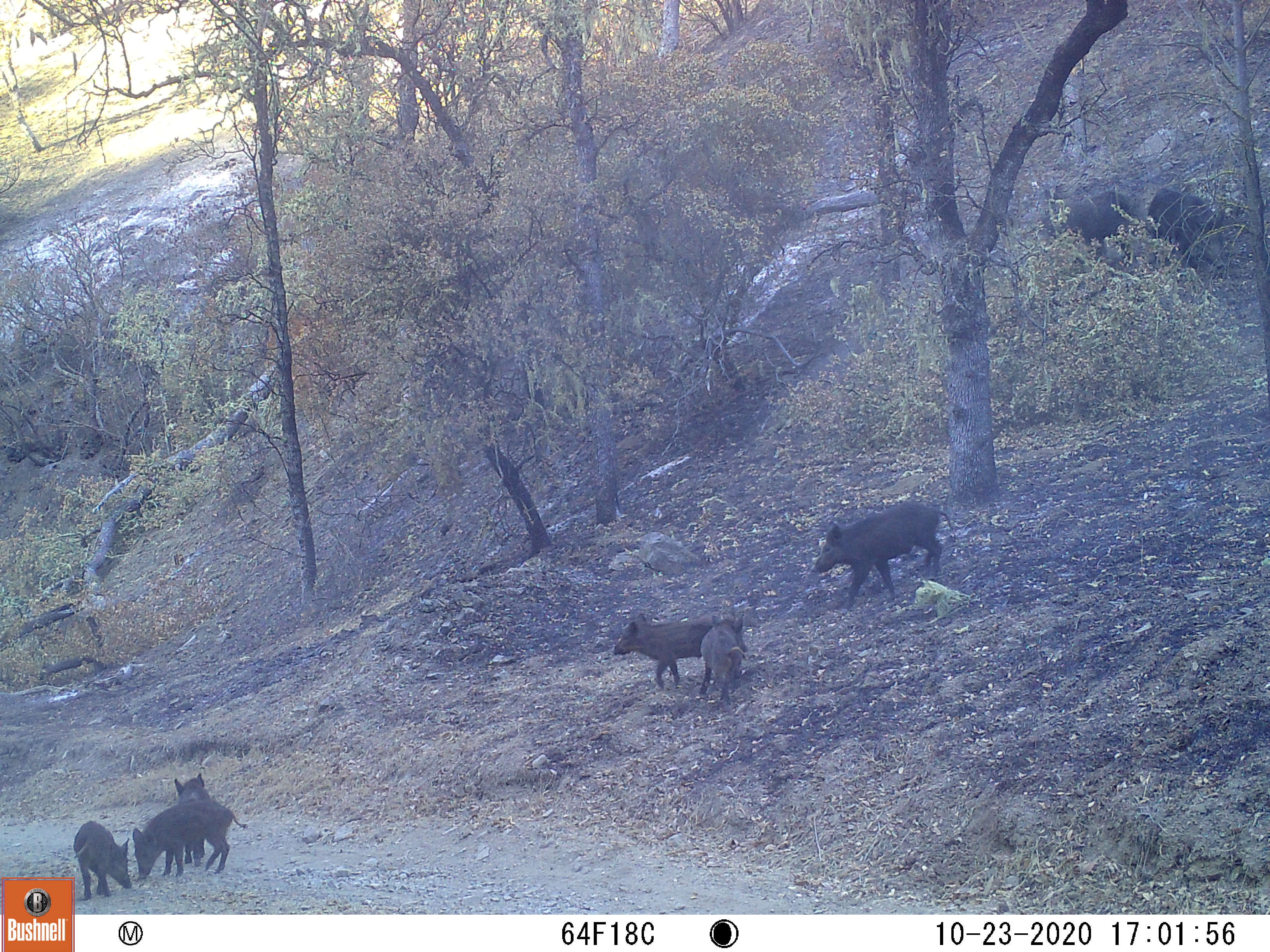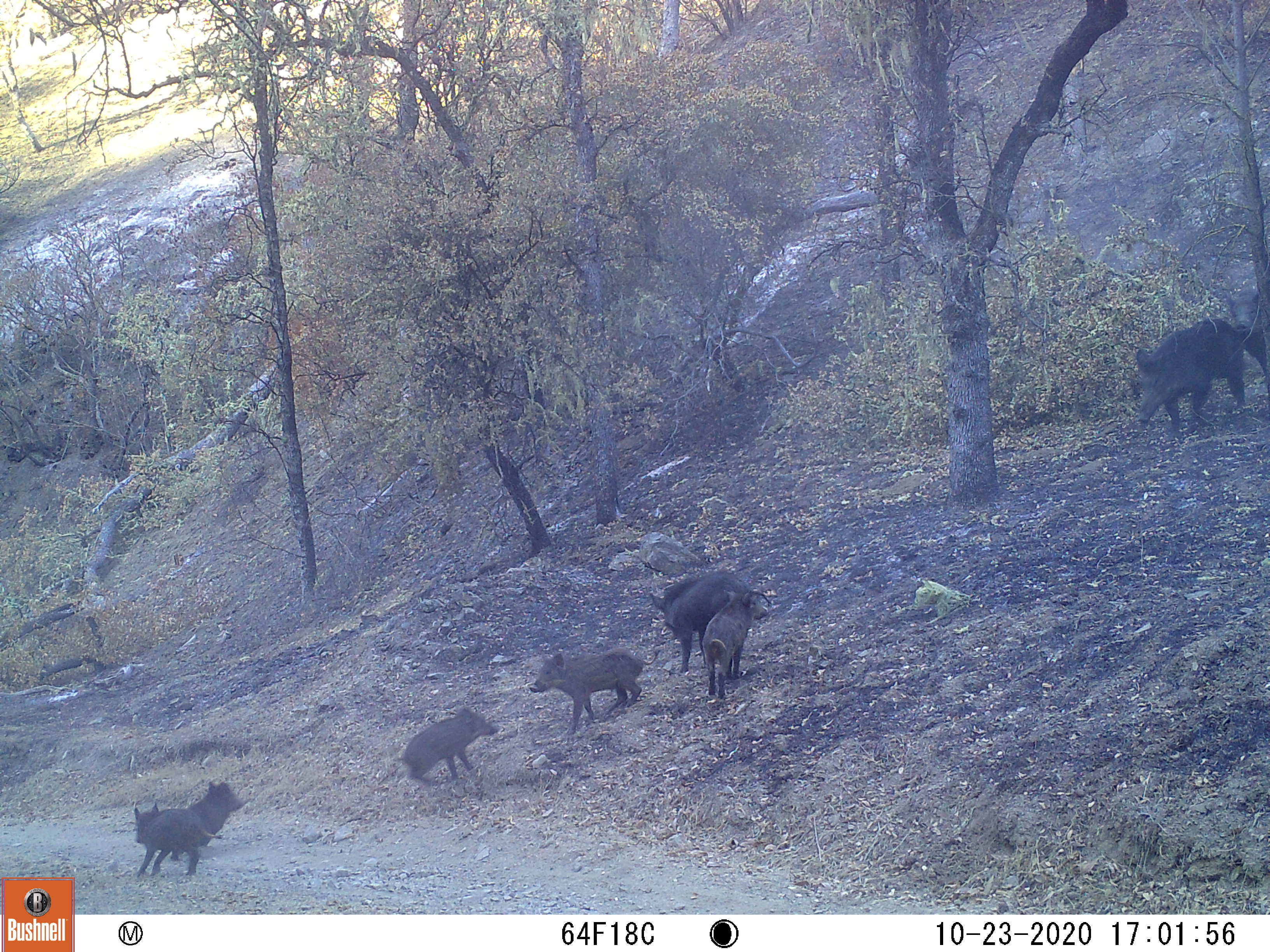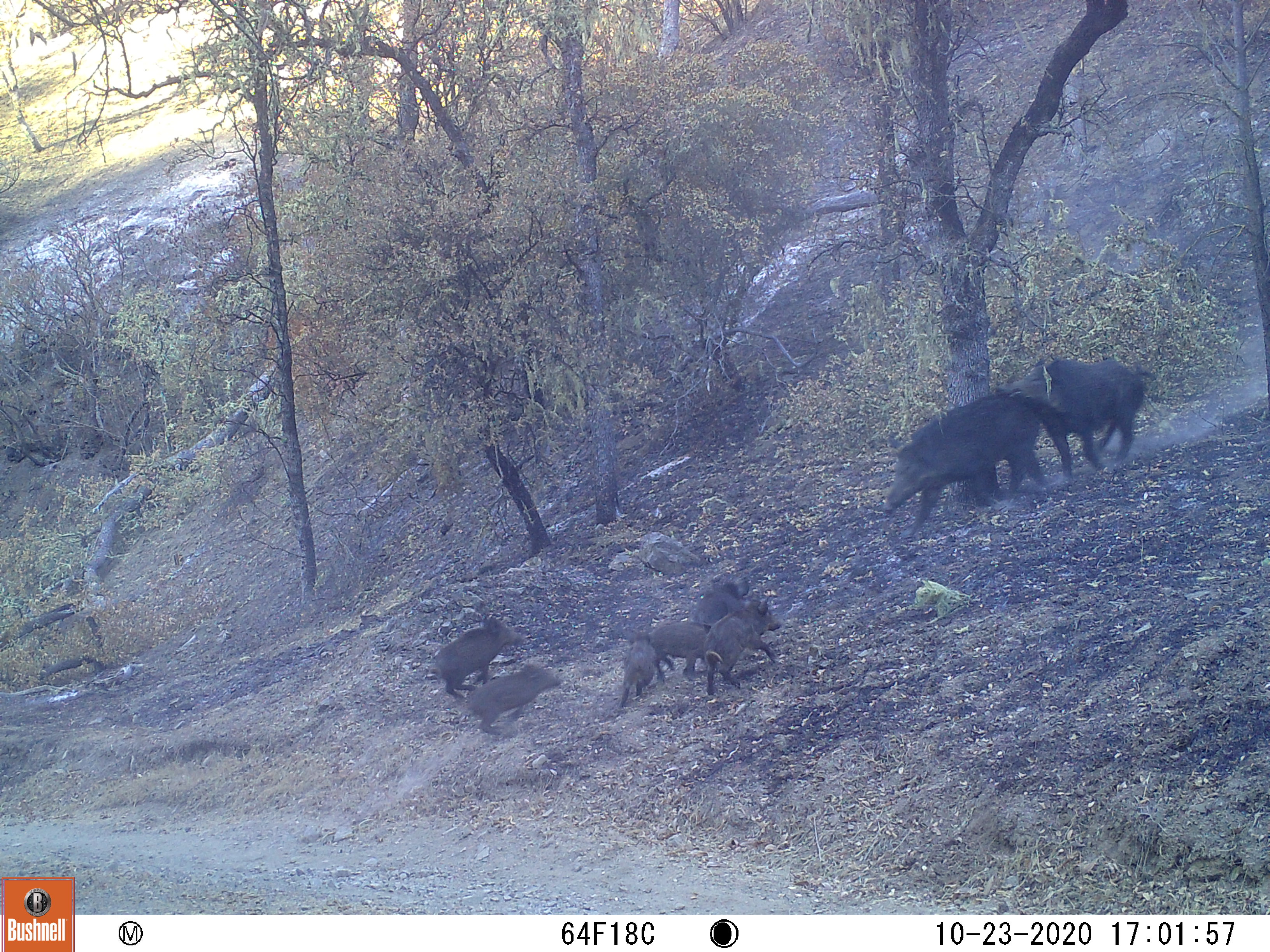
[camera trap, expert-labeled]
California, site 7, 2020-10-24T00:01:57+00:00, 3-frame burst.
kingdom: Animalia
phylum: Chordata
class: Mammalia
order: Artiodactyla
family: Suidae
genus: Sus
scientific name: Sus scrofa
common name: wild boar